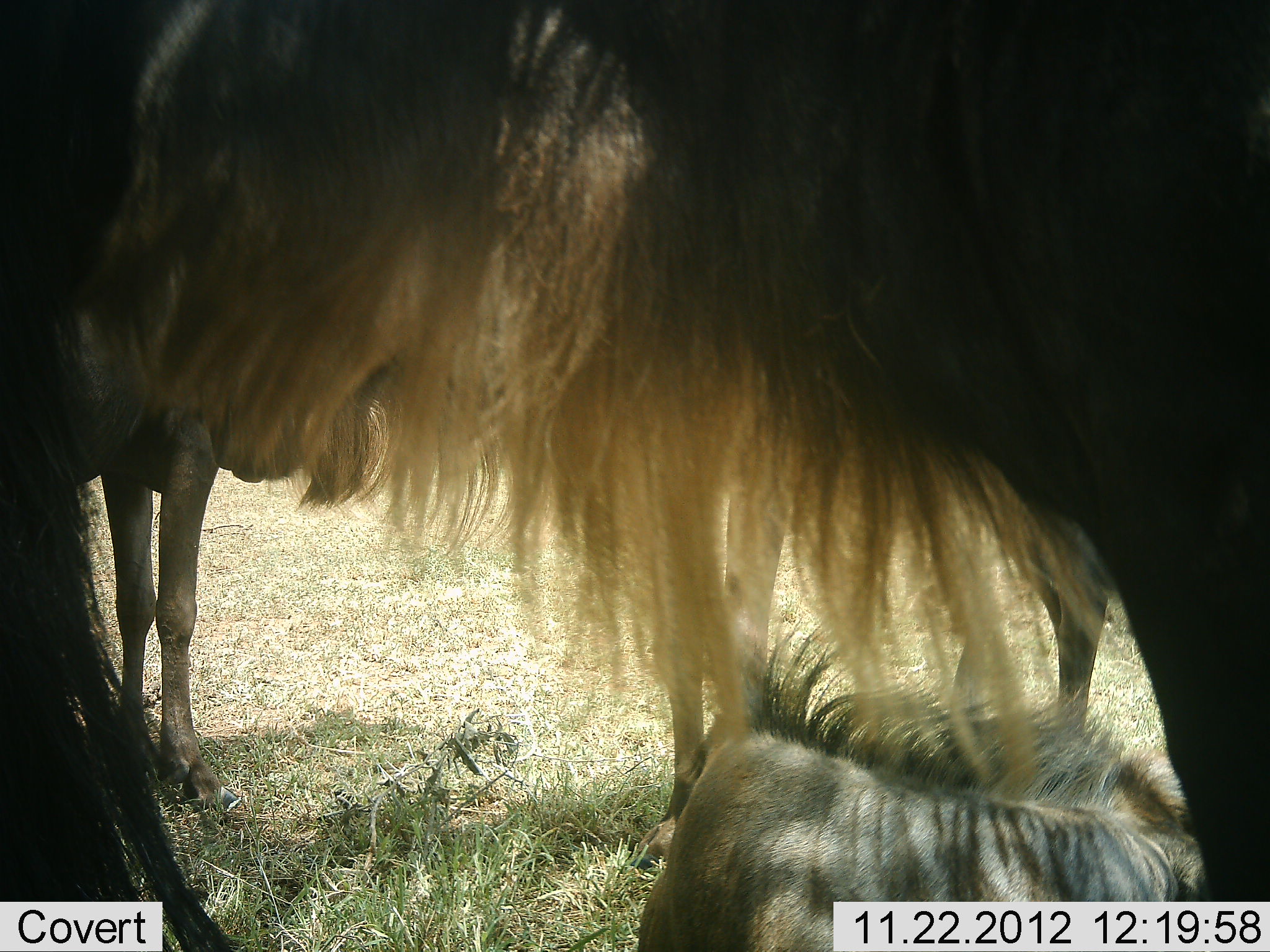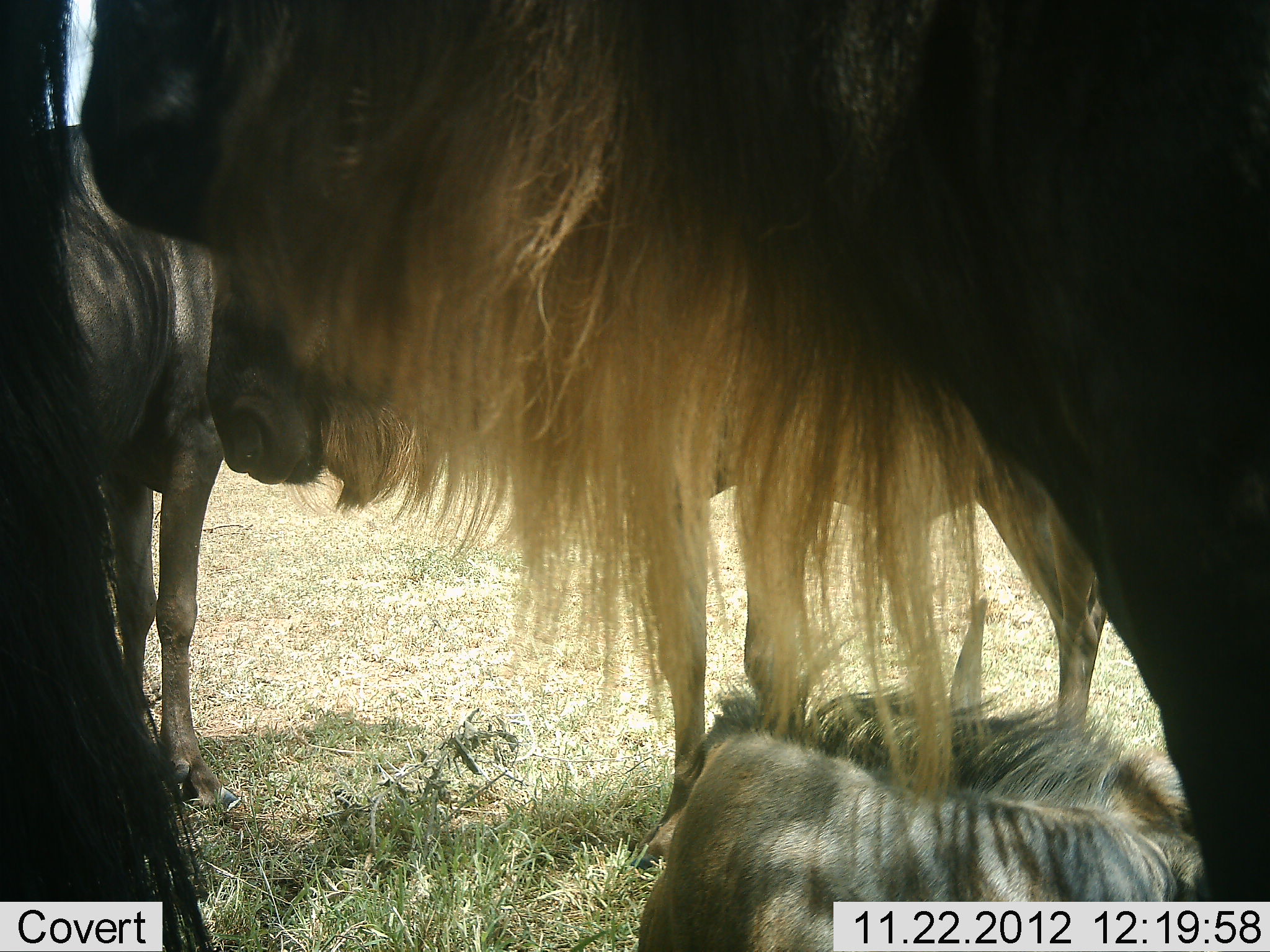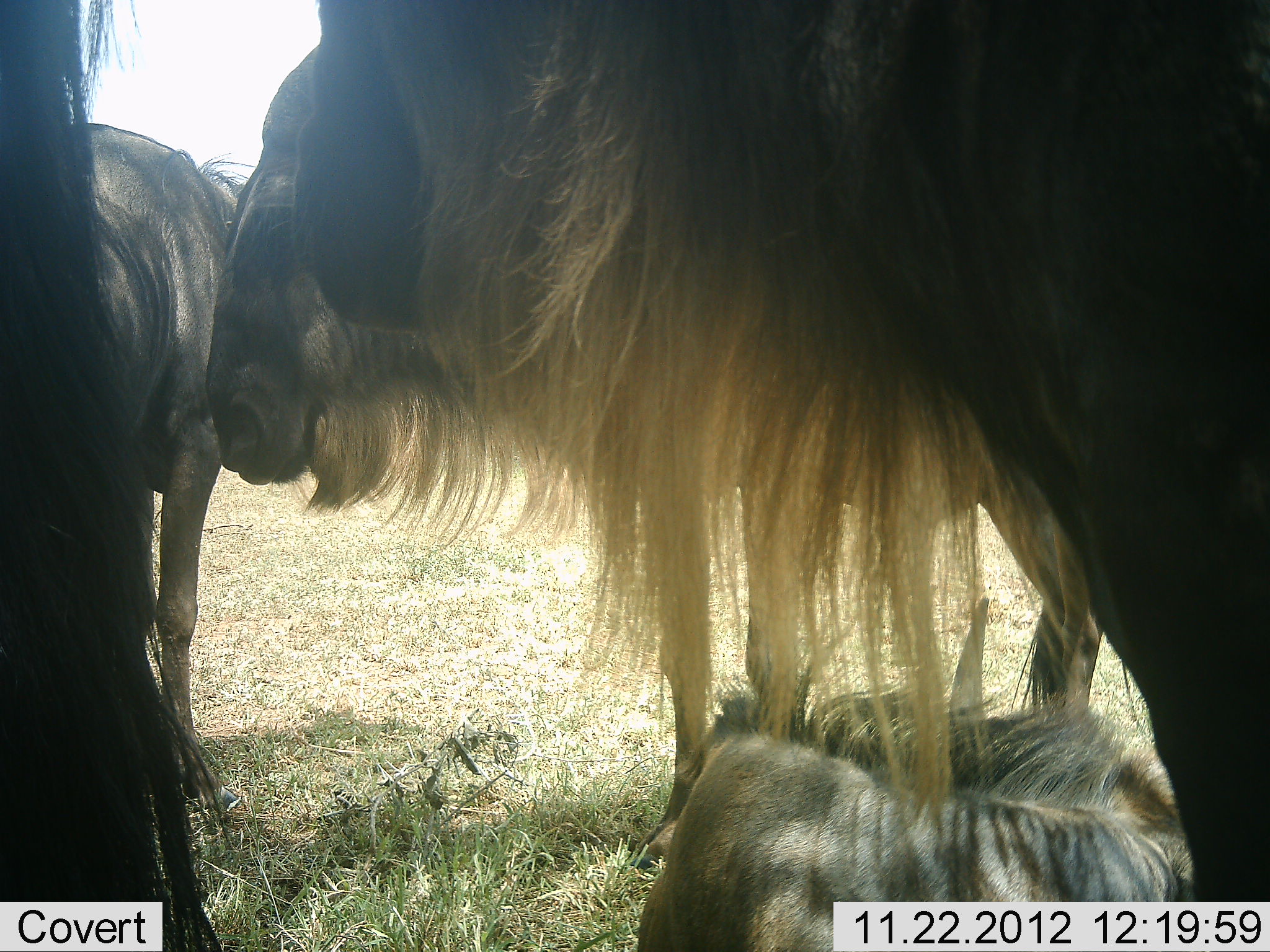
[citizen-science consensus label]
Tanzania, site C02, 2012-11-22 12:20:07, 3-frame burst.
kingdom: Animalia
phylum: Chordata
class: Mammalia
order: Artiodactyla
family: Bovidae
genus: Connochaetes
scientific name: Connochaetes taurinus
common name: blue wildebeest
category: wildebeest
Wildebeest (blue wildebeest) (Connochaetes taurinus), count 5. Behavior (volunteer vote fractions): standing 88%, resting 88%, moving 0%, interacting 6%. Young present (vote fraction): 6%. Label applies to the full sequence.